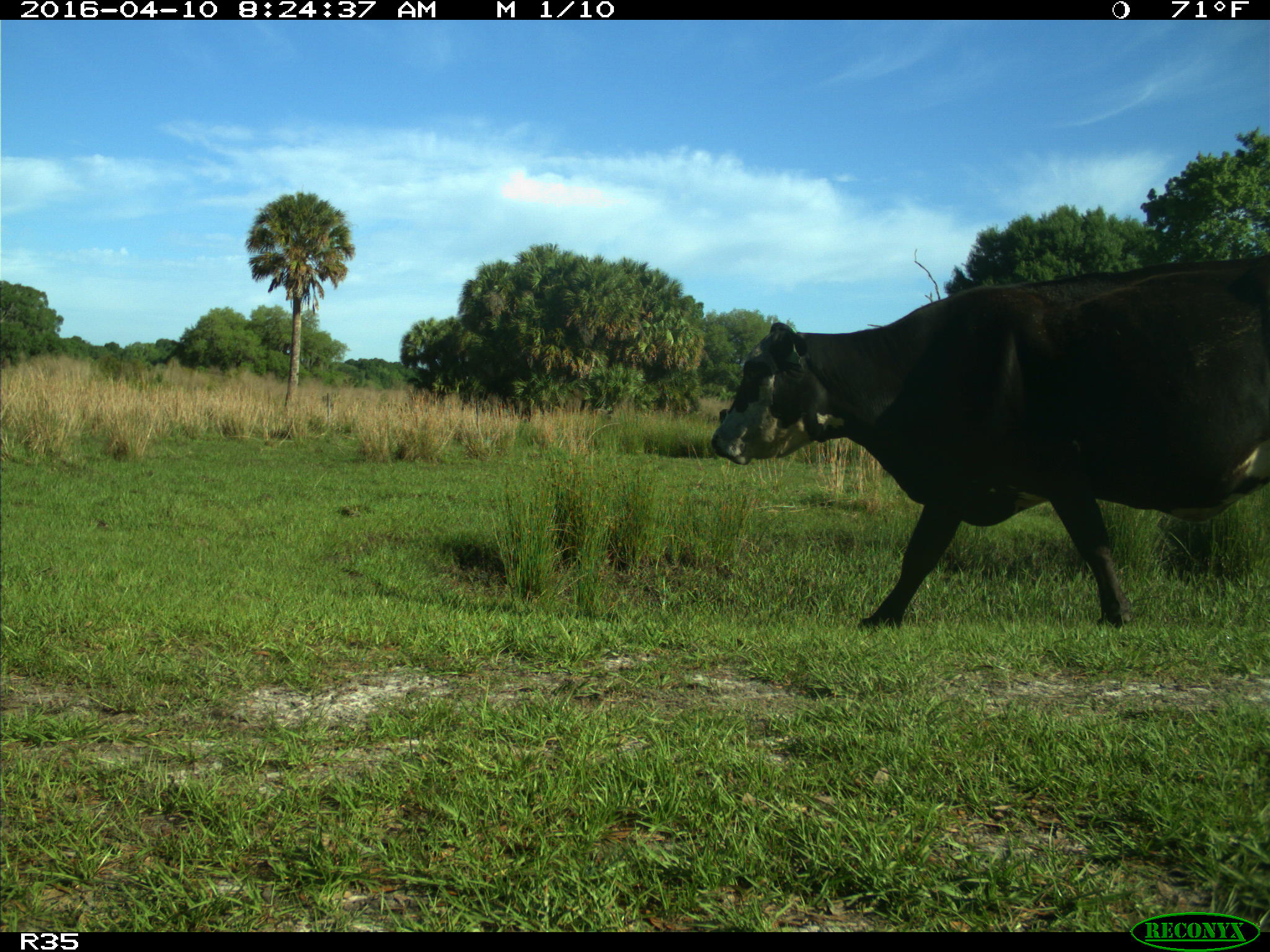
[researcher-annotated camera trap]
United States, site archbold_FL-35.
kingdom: Animalia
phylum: Chordata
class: Mammalia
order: Artiodactyla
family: Bovidae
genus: Bos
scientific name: Bos taurus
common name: domestic cow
Bos taurus (domestic cow).